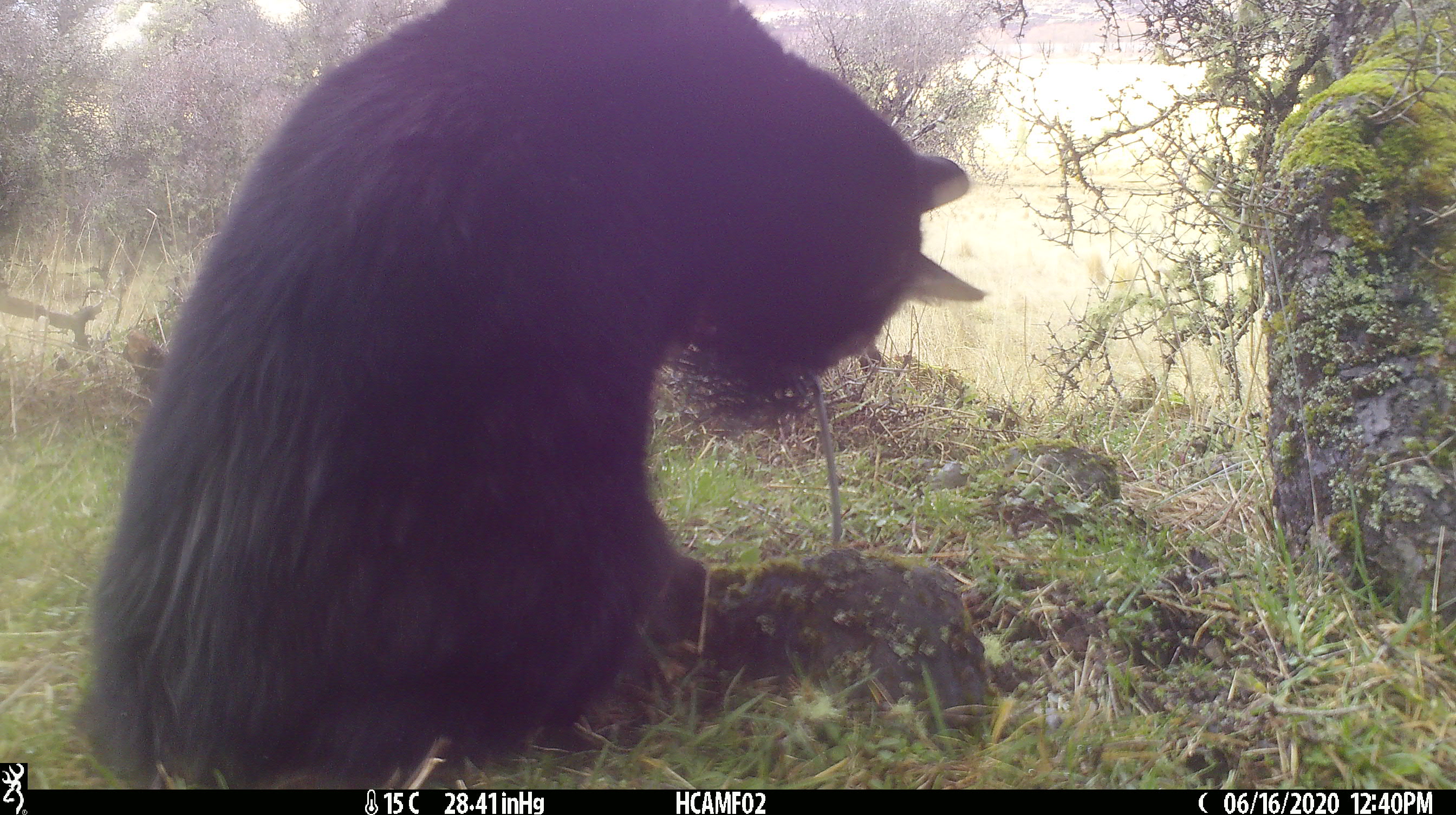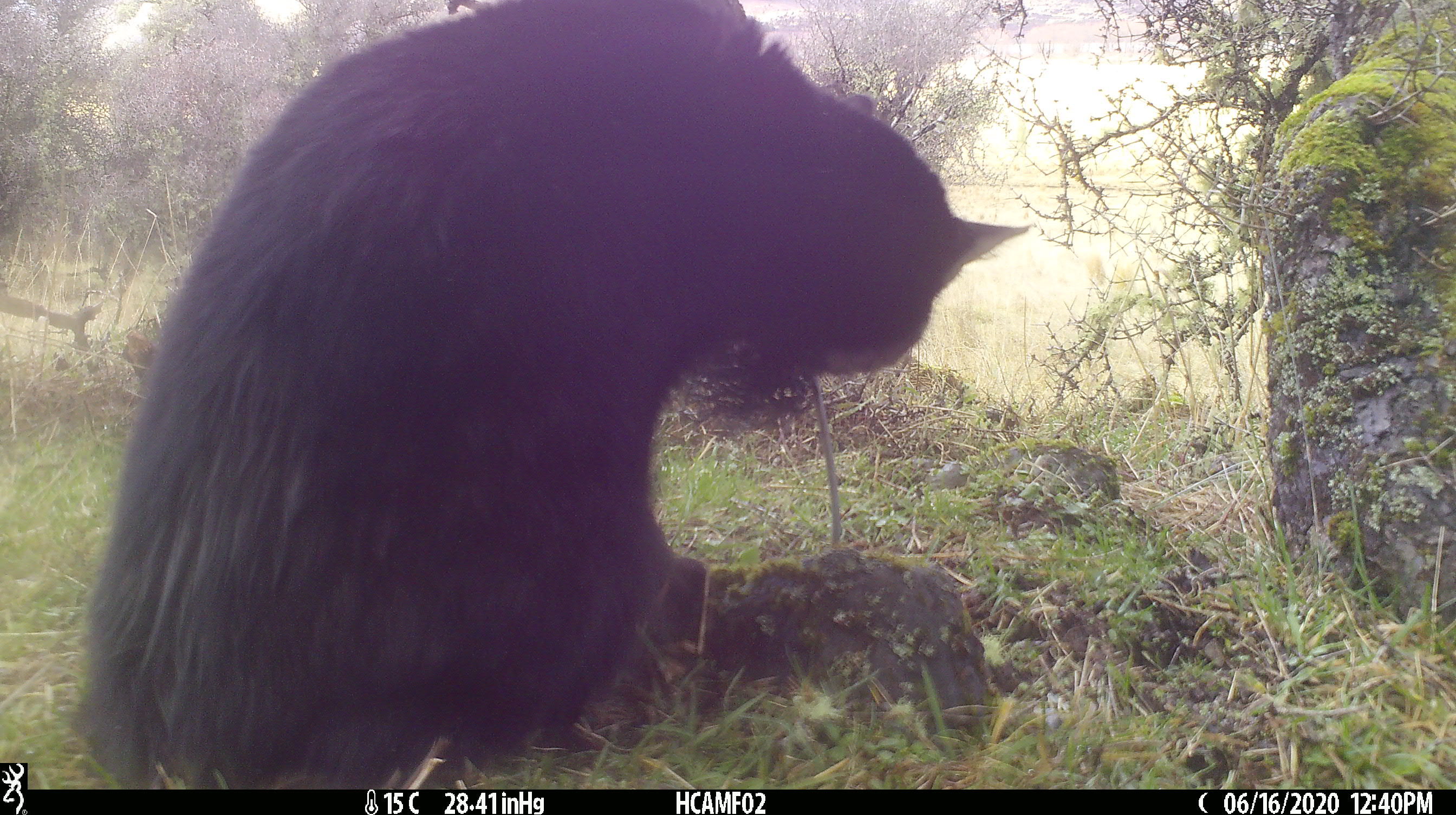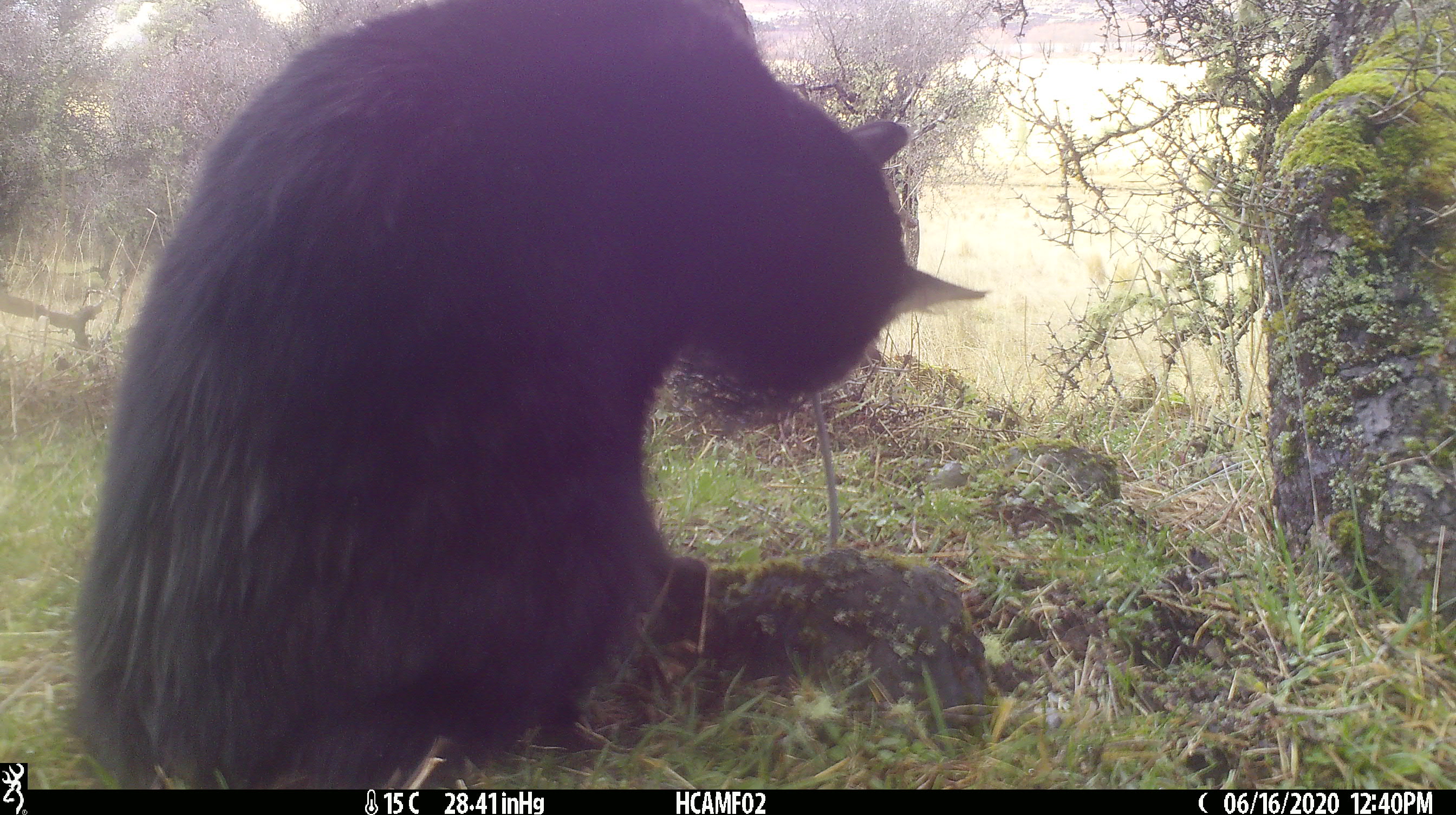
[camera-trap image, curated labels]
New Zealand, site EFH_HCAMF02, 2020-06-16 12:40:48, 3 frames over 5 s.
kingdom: Animalia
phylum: Chordata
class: Mammalia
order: Carnivora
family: Felidae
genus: Felis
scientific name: Felis catus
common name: domestic cat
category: cat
Cat (domestic cat) (Felis catus).